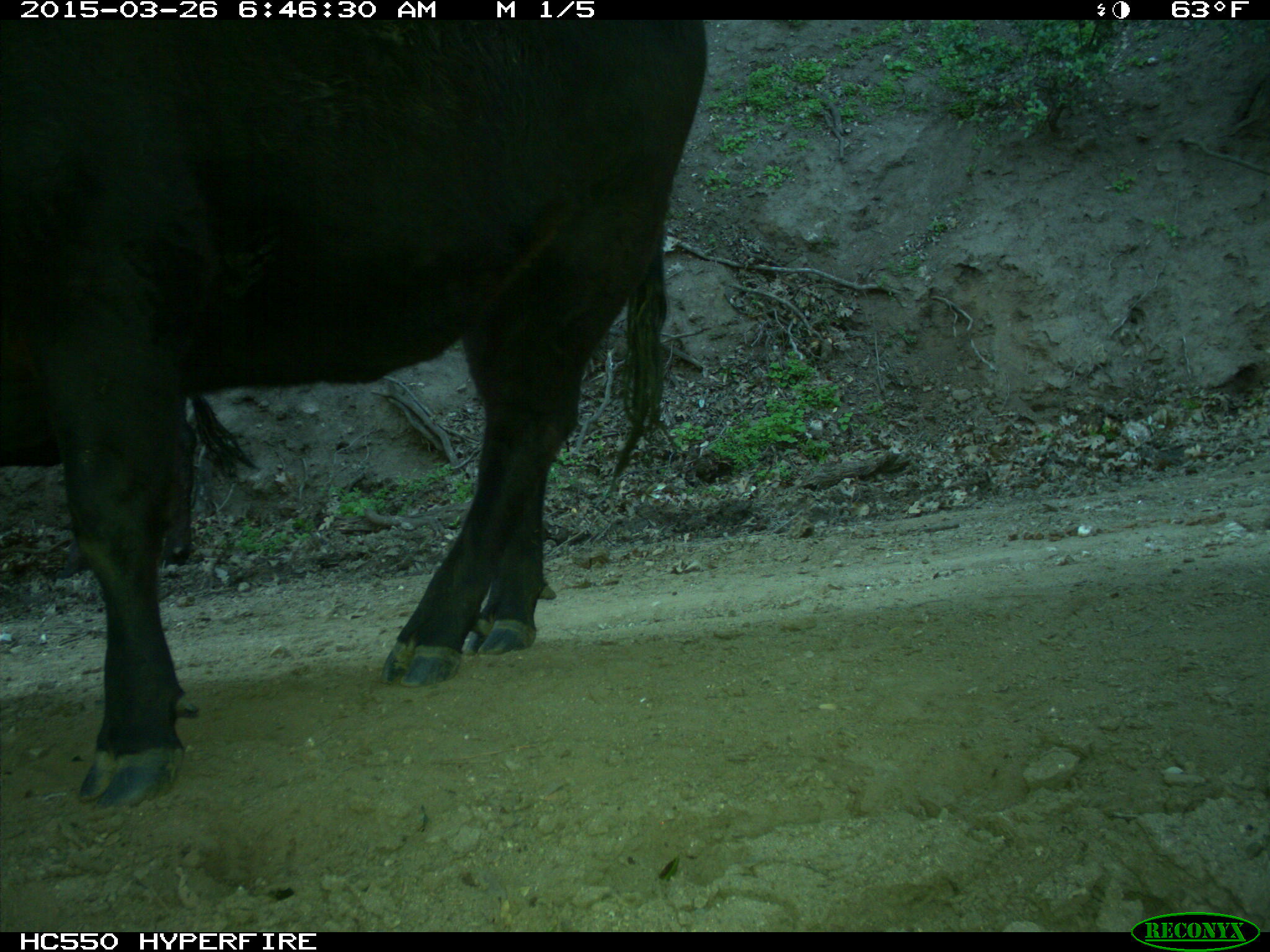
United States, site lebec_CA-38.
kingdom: Animalia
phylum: Chordata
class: Mammalia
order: Artiodactyla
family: Bovidae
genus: Bos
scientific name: Bos taurus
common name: domestic cow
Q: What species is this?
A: Bos taurus (domestic cow).